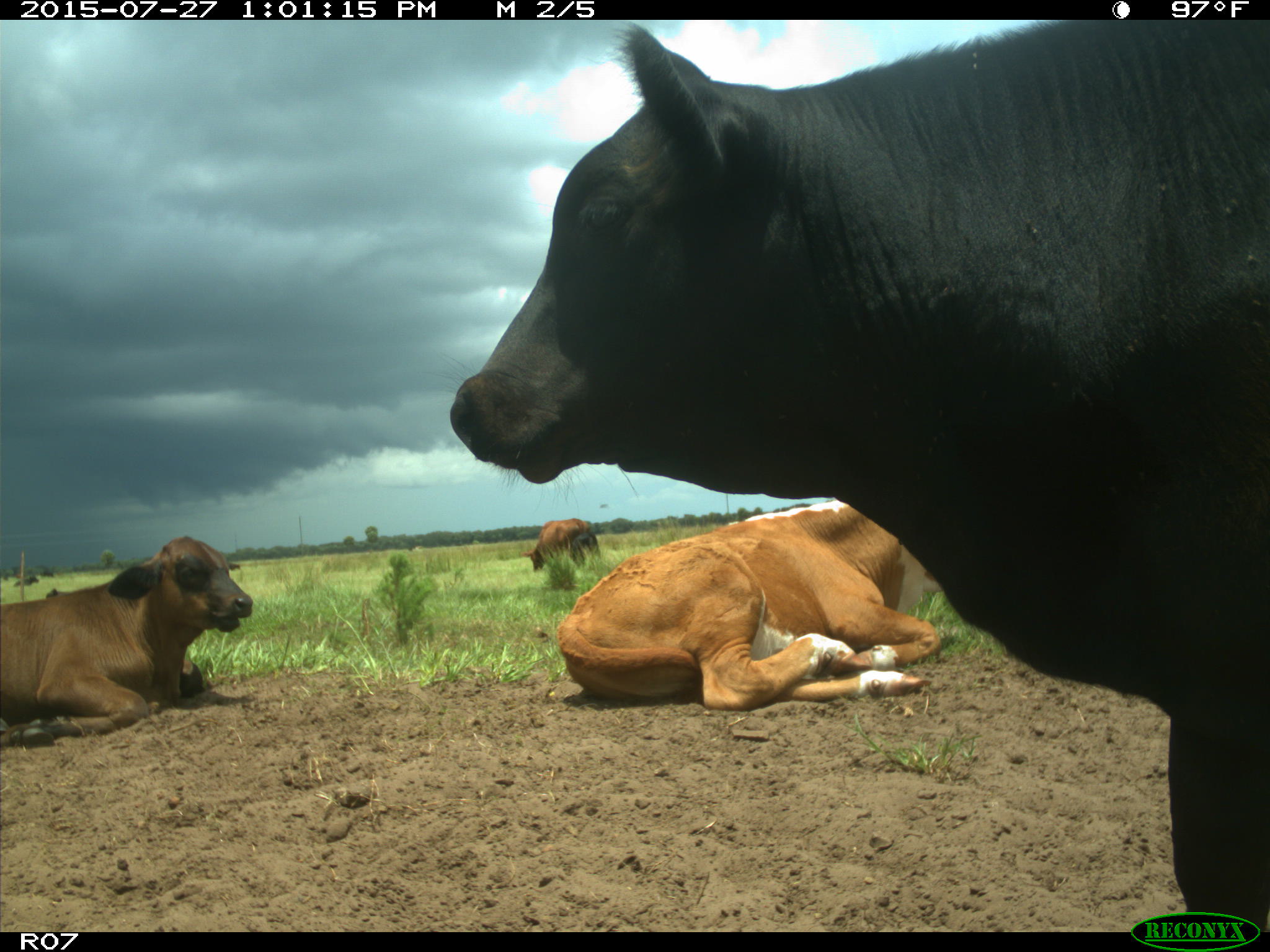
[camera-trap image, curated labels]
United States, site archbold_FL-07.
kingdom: Animalia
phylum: Chordata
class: Mammalia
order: Artiodactyla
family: Bovidae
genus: Bos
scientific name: Bos taurus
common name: domestic cow